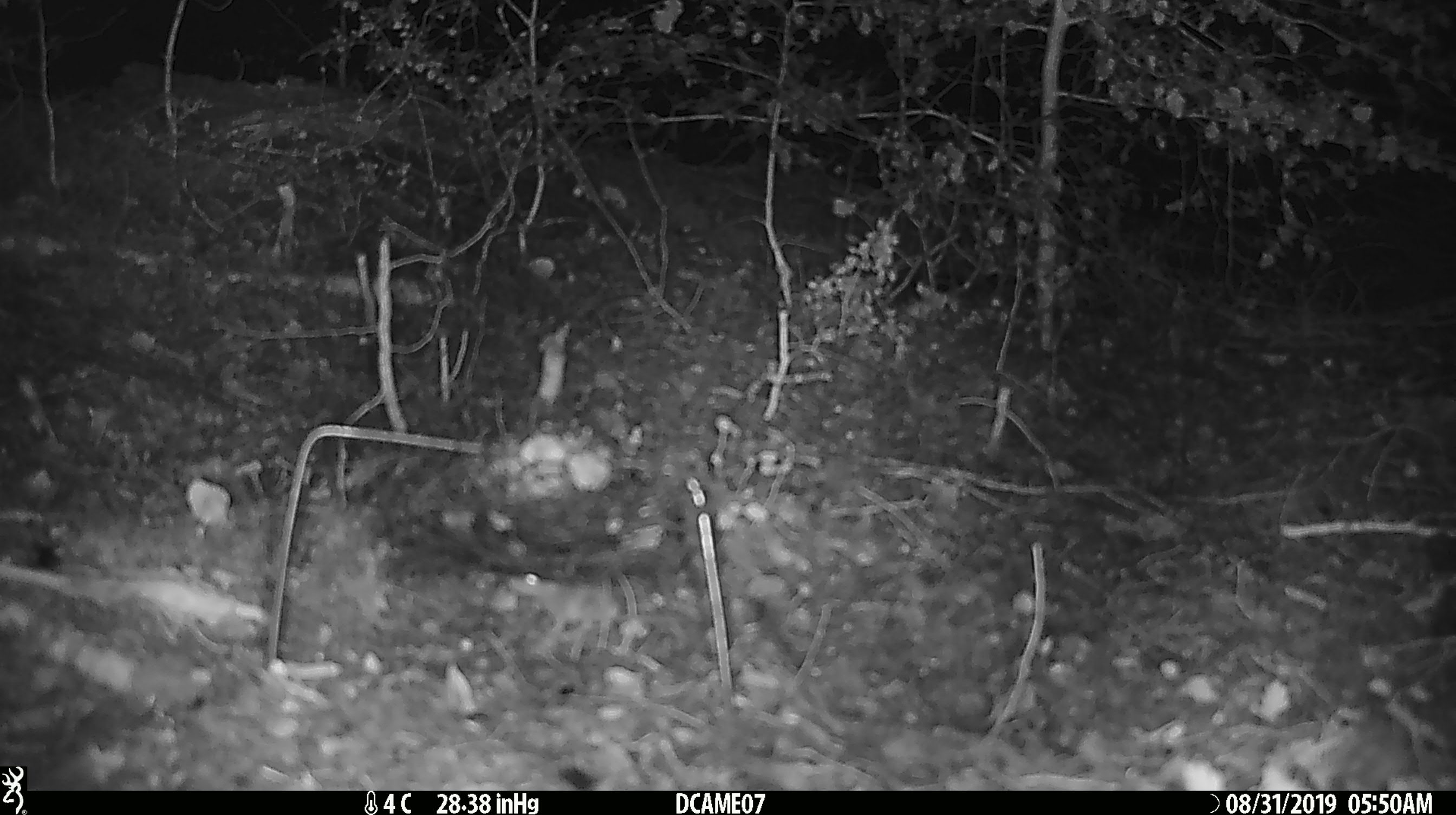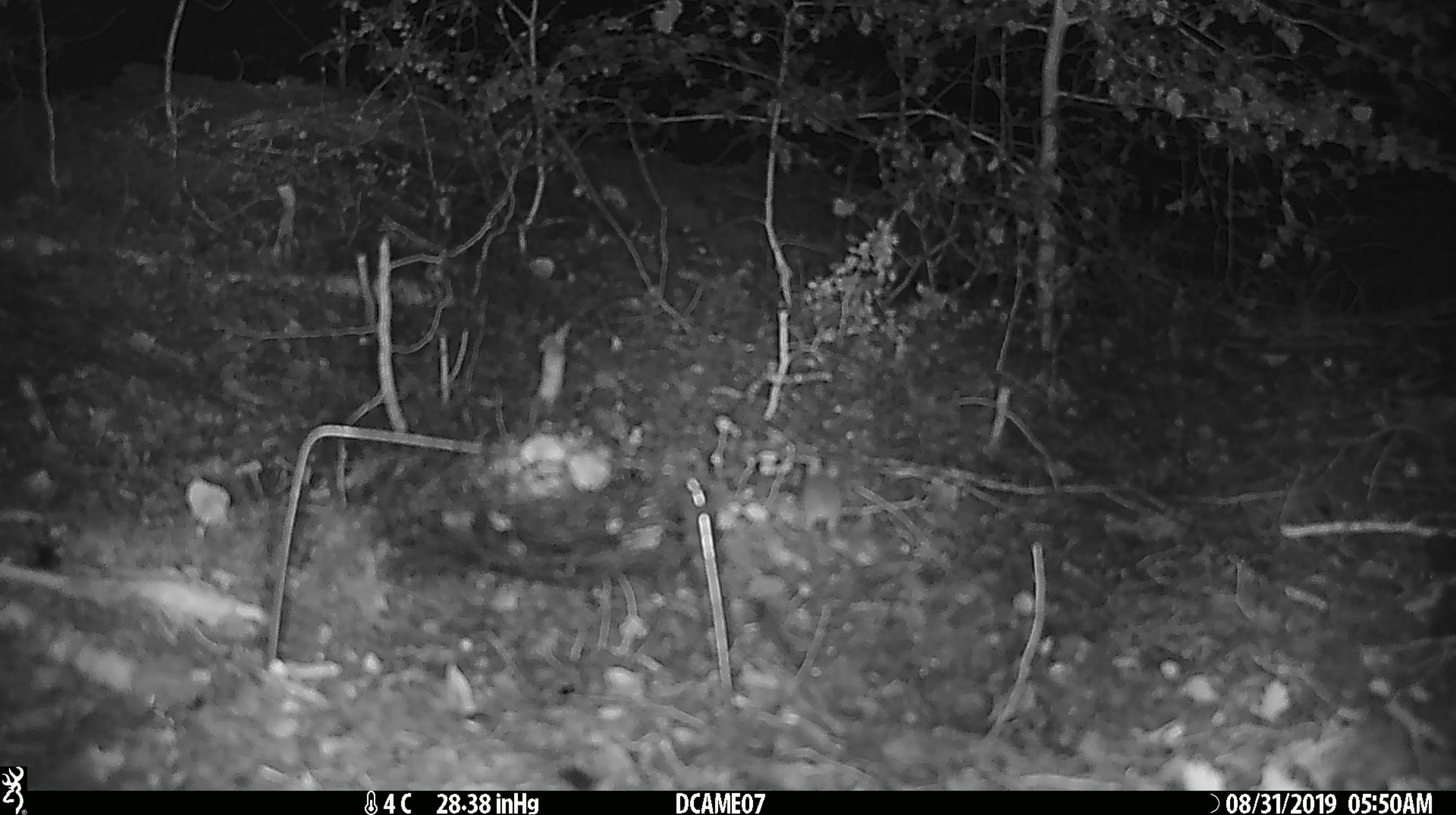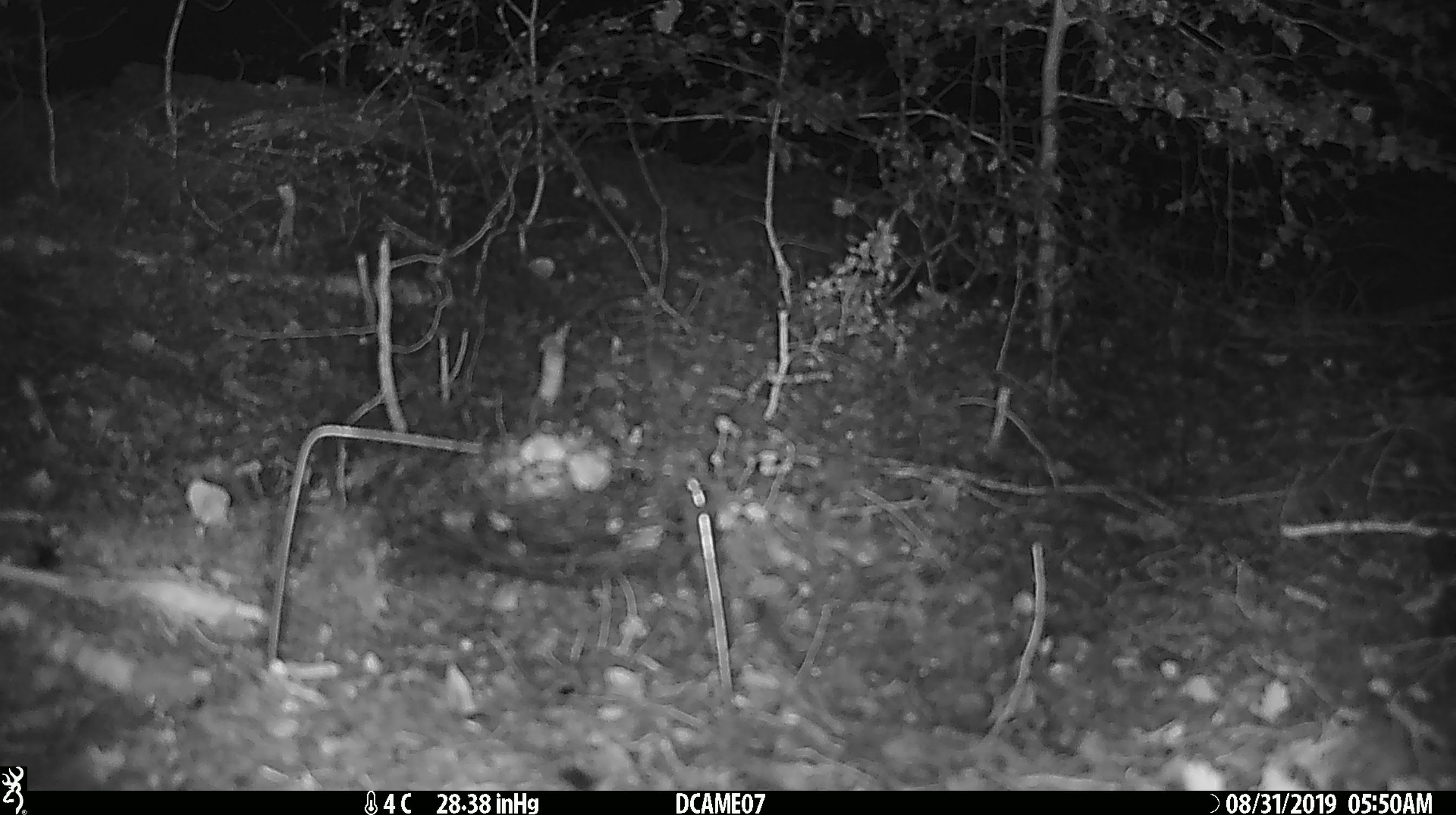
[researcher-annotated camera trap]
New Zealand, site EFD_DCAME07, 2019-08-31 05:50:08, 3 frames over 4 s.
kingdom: Animalia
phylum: Chordata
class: Mammalia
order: Rodentia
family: Muridae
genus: Mus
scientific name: Mus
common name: mouse